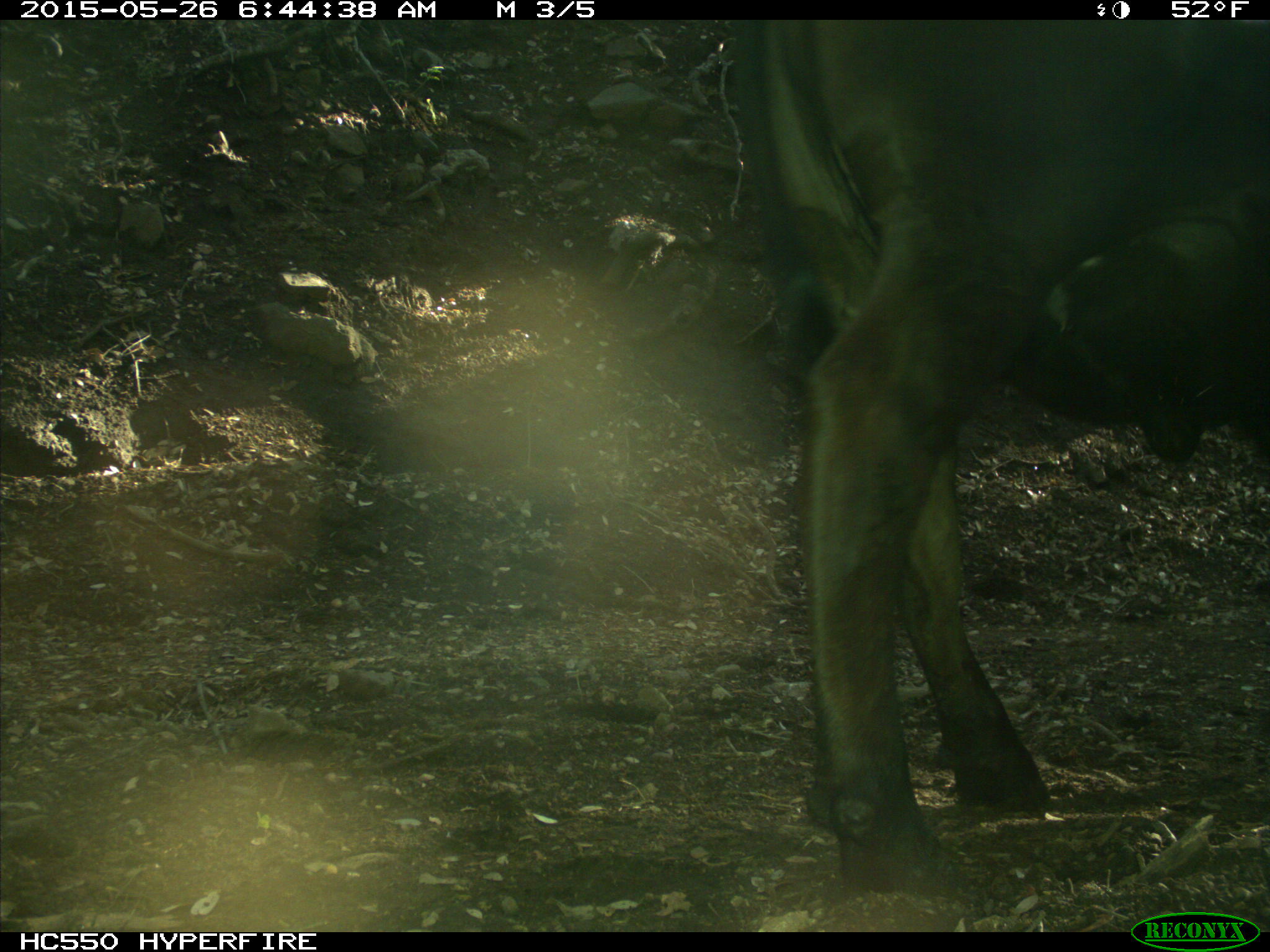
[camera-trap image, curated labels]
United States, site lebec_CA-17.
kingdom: Animalia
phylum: Chordata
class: Mammalia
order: Artiodactyla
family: Bovidae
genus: Bos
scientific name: Bos taurus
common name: domestic cow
Bos taurus (domestic cow).